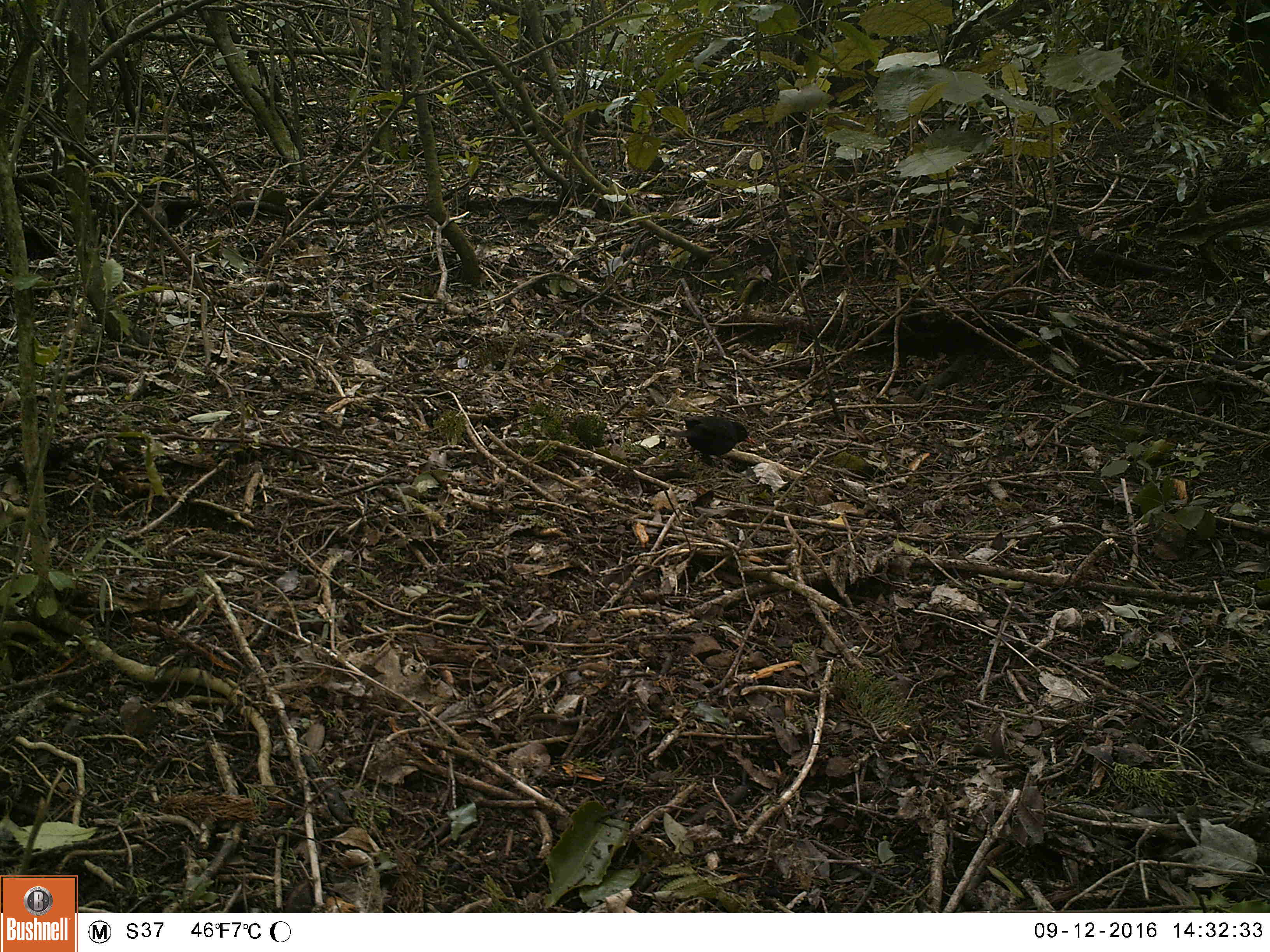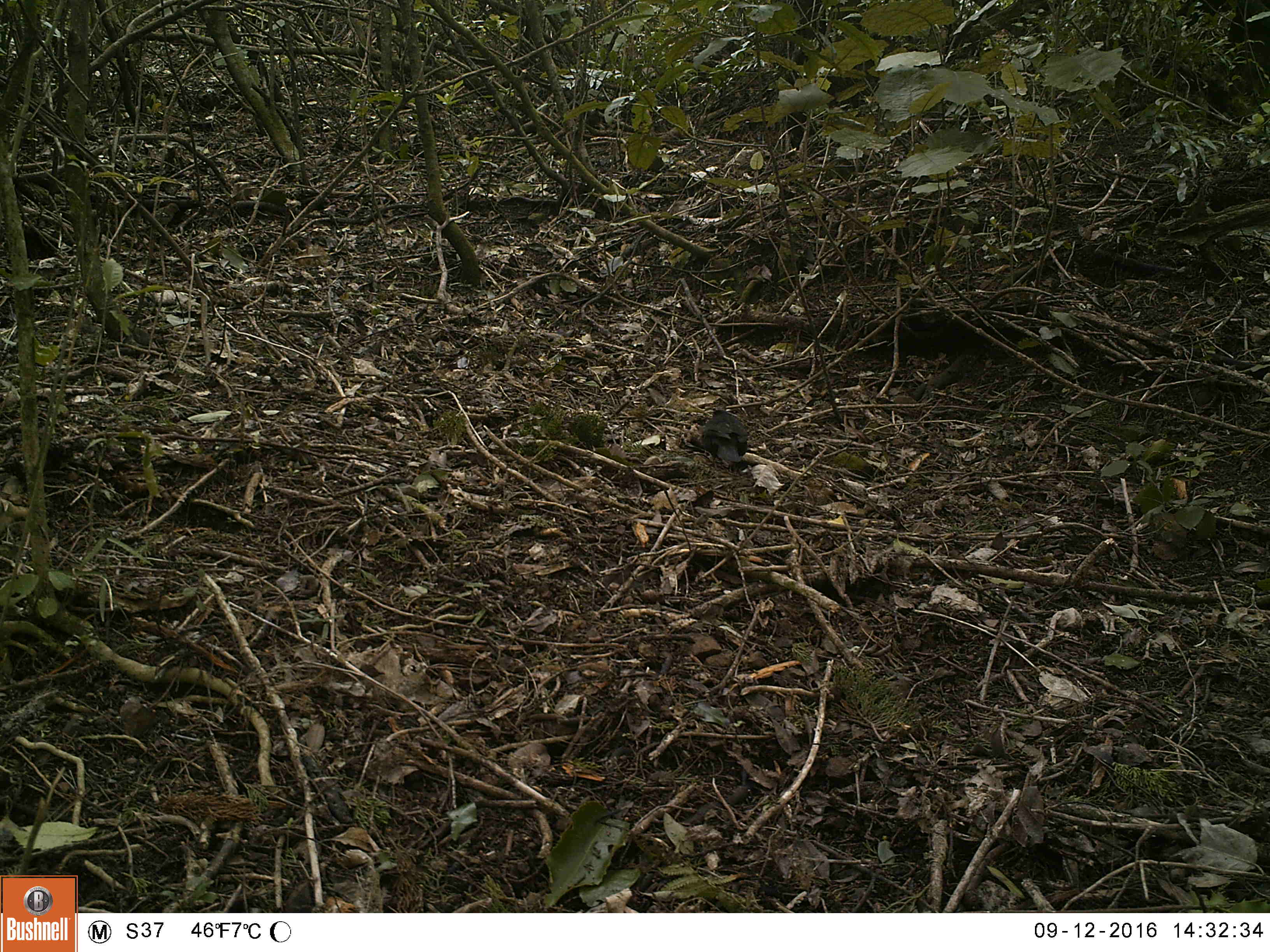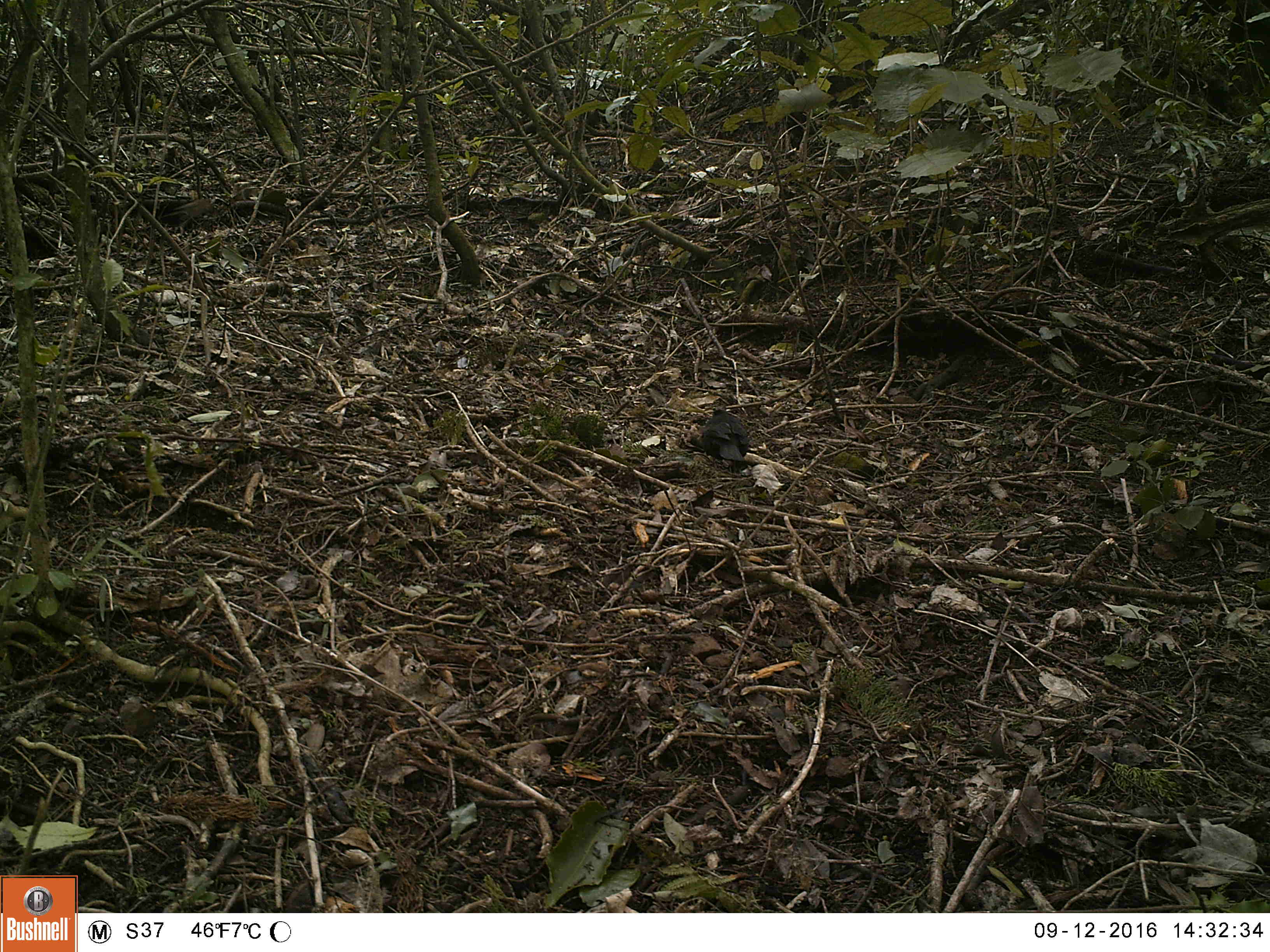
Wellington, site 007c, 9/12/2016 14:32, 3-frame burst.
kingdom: Animalia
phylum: Chordata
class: Aves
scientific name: Aves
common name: bird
Bird (Aves).